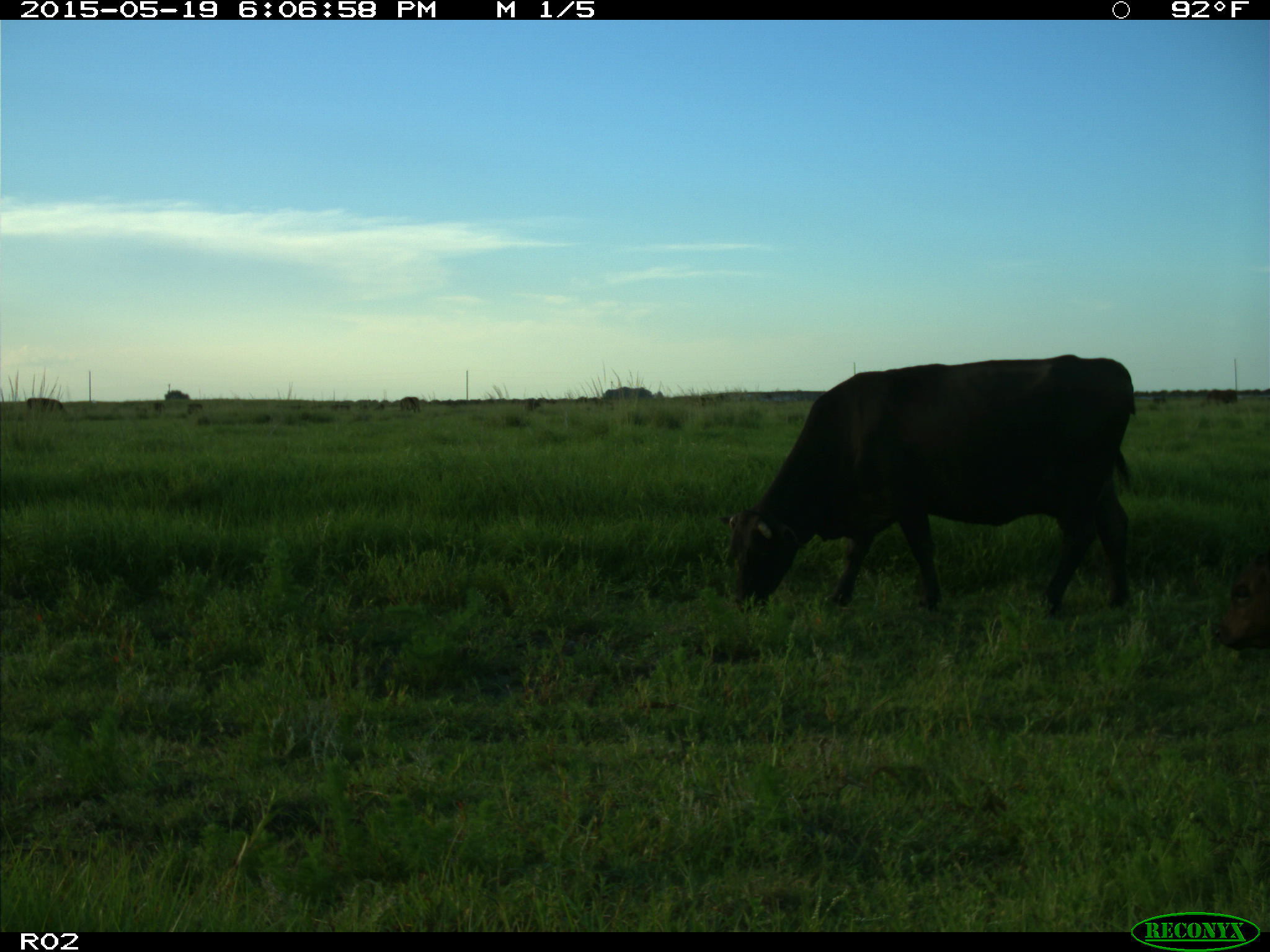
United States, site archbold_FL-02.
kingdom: Animalia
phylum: Chordata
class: Mammalia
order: Artiodactyla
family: Bovidae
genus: Bos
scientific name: Bos taurus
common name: domestic cow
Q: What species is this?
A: Bos taurus (domestic cow).